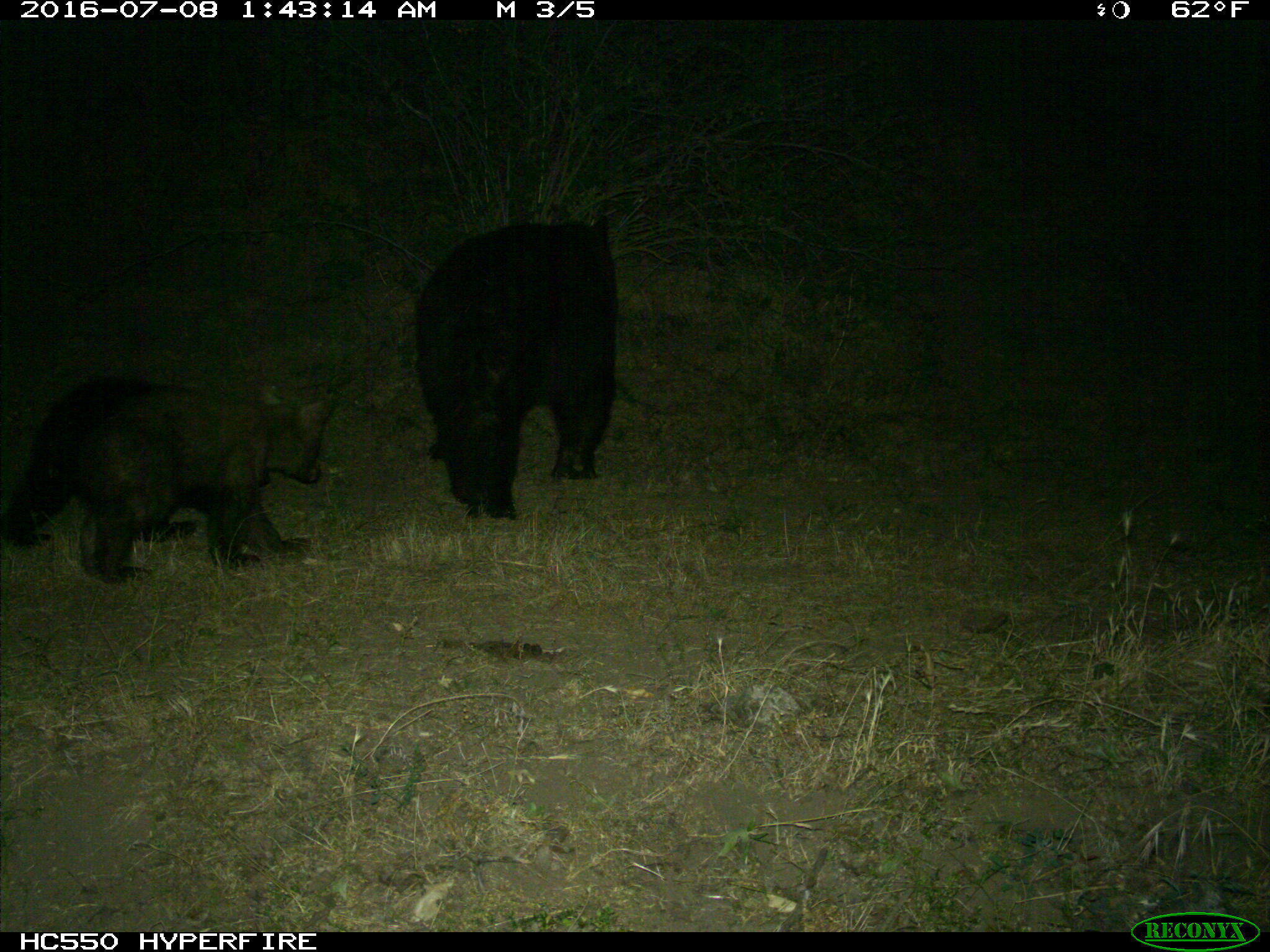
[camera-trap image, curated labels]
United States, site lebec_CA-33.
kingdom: Animalia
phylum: Chordata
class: Mammalia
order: Carnivora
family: Ursidae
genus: Ursus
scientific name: Ursus americanus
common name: american black bear